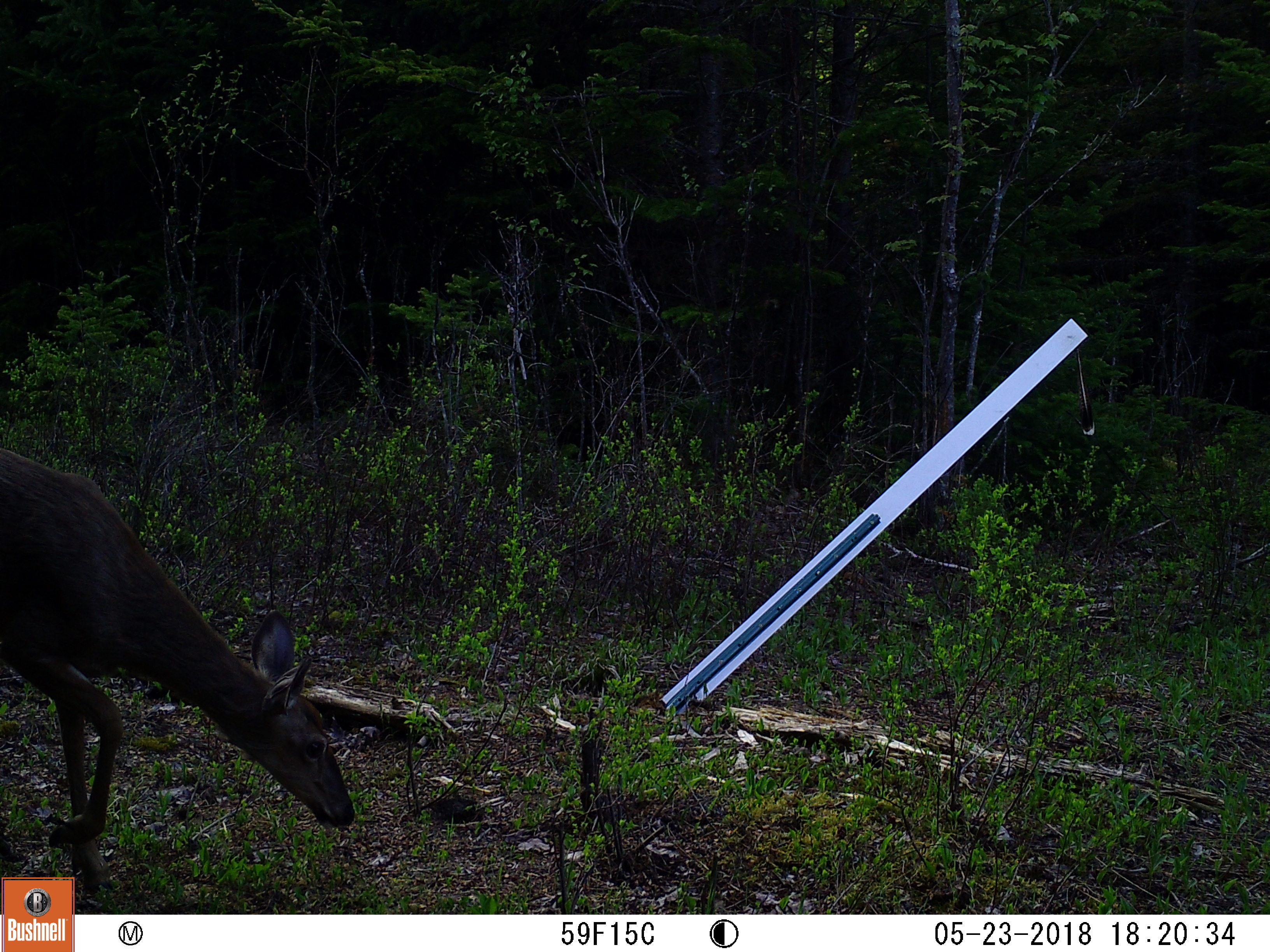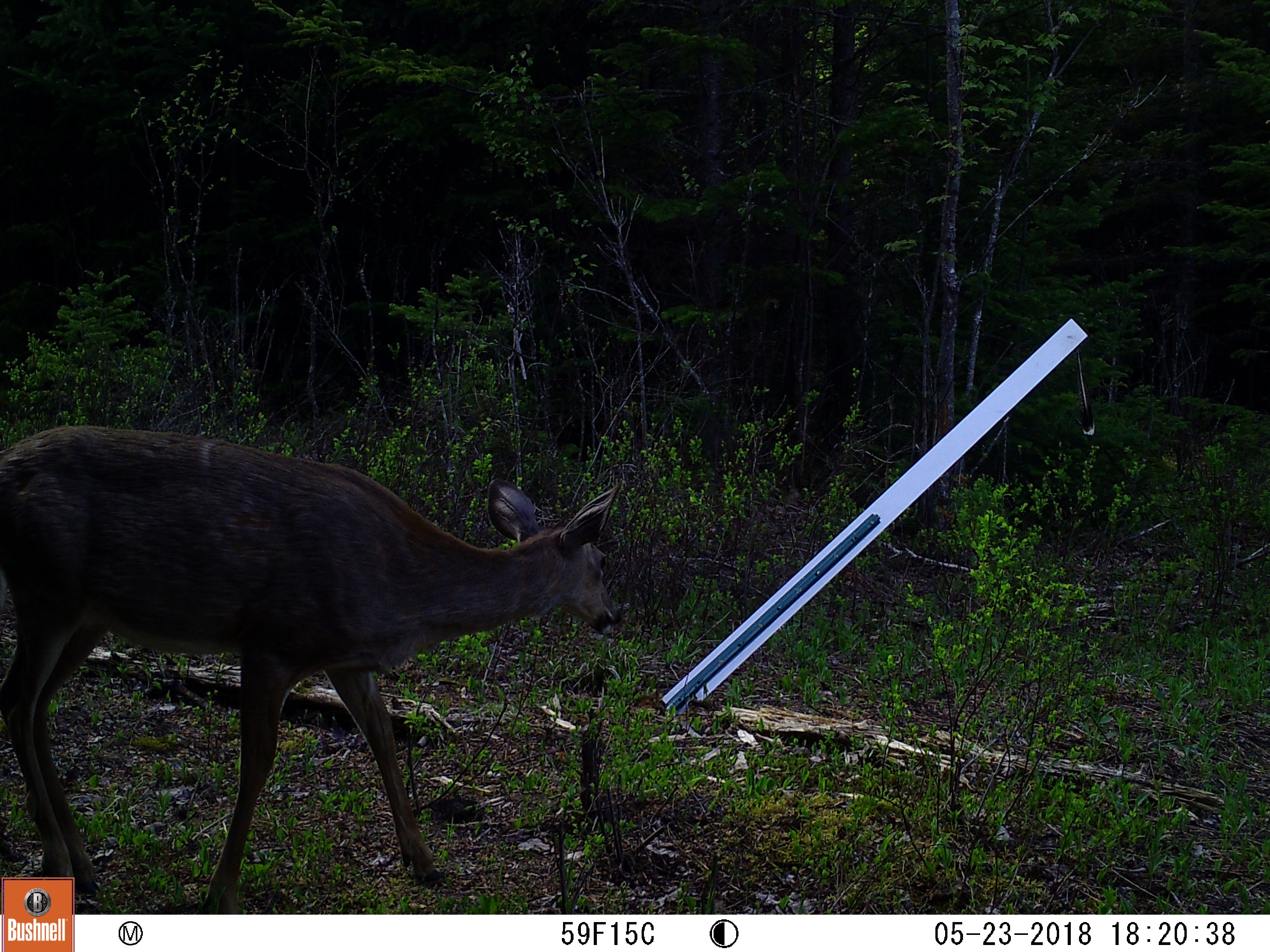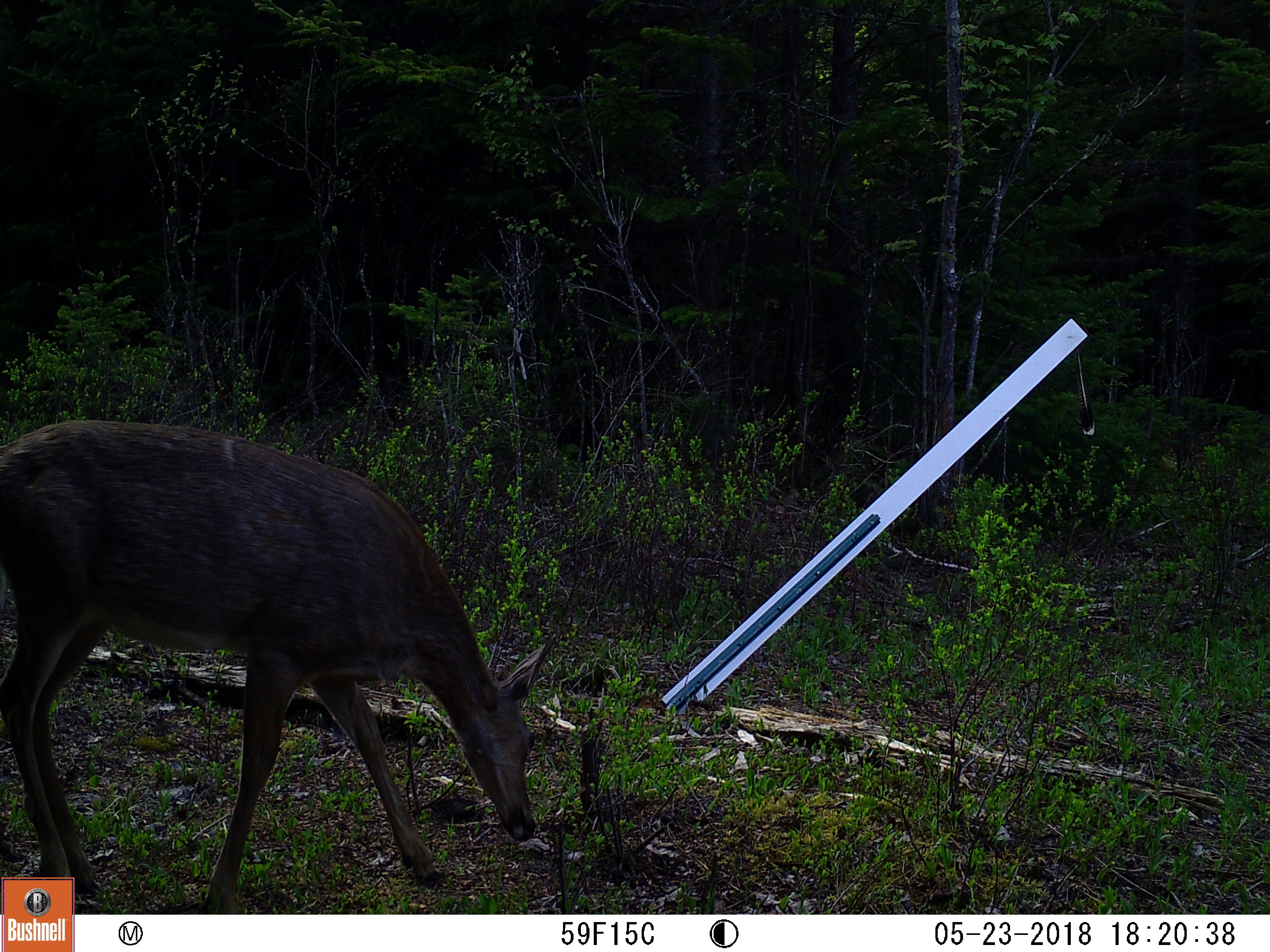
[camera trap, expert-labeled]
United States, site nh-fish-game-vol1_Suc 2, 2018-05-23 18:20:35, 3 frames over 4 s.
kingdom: Animalia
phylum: Chordata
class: Mammalia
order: Artiodactyla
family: Cervidae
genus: Odocoileus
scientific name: Odocoileus virginianus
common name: white-tailed deer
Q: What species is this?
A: White-tailed deer (Odocoileus virginianus).